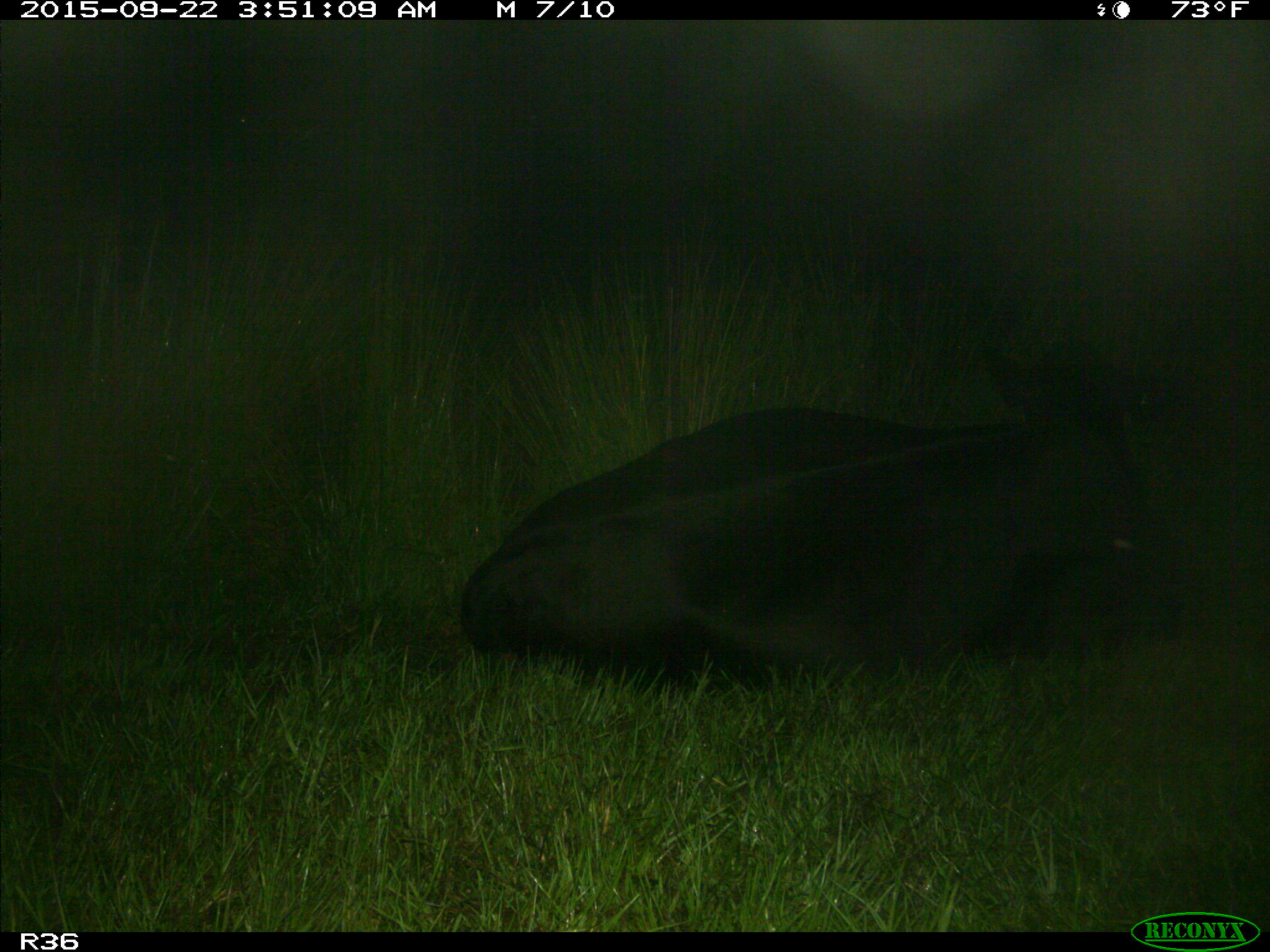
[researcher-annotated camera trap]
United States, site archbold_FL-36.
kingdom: Animalia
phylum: Chordata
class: Mammalia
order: Artiodactyla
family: Bovidae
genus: Bos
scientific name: Bos taurus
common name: domestic cow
Bos taurus (domestic cow).